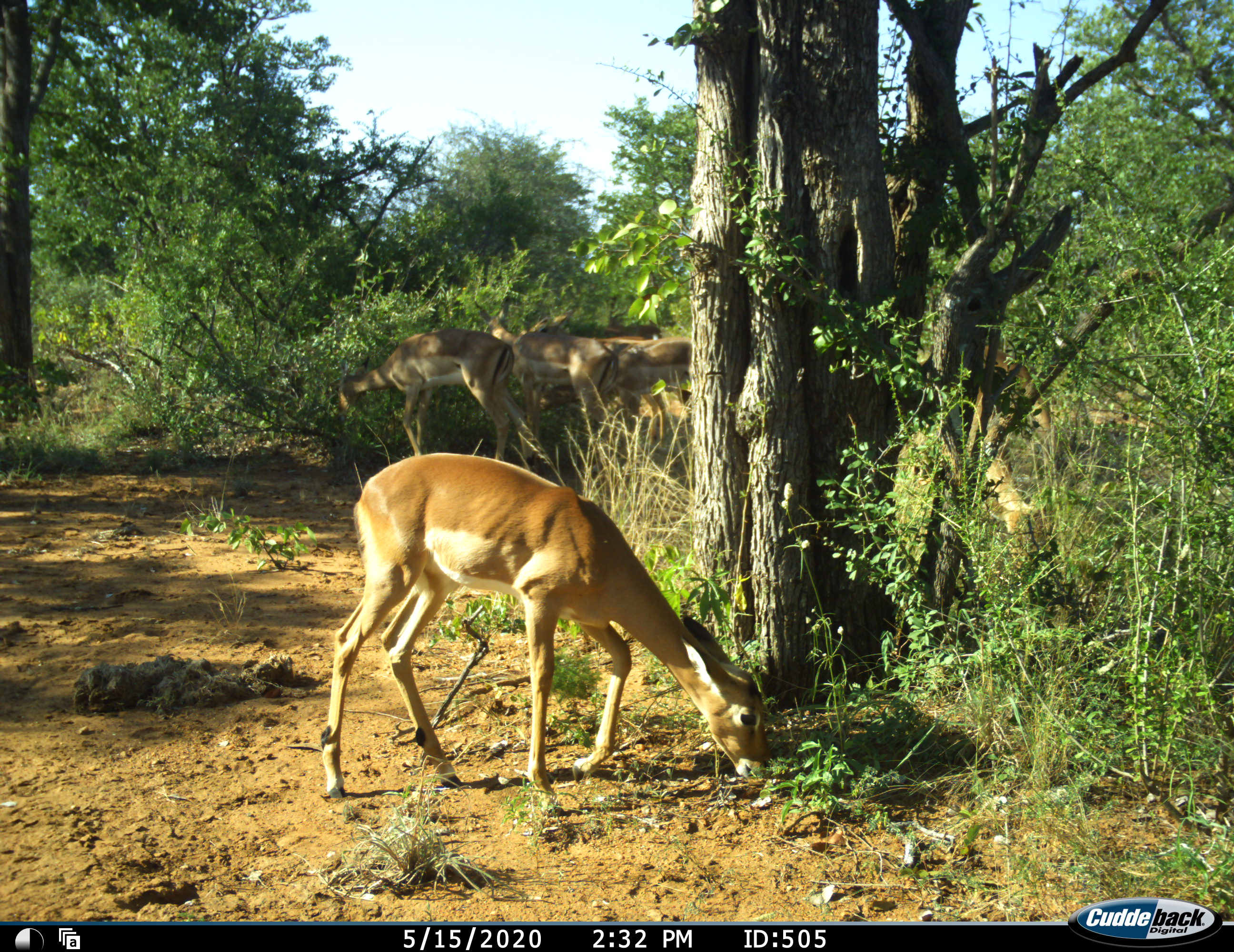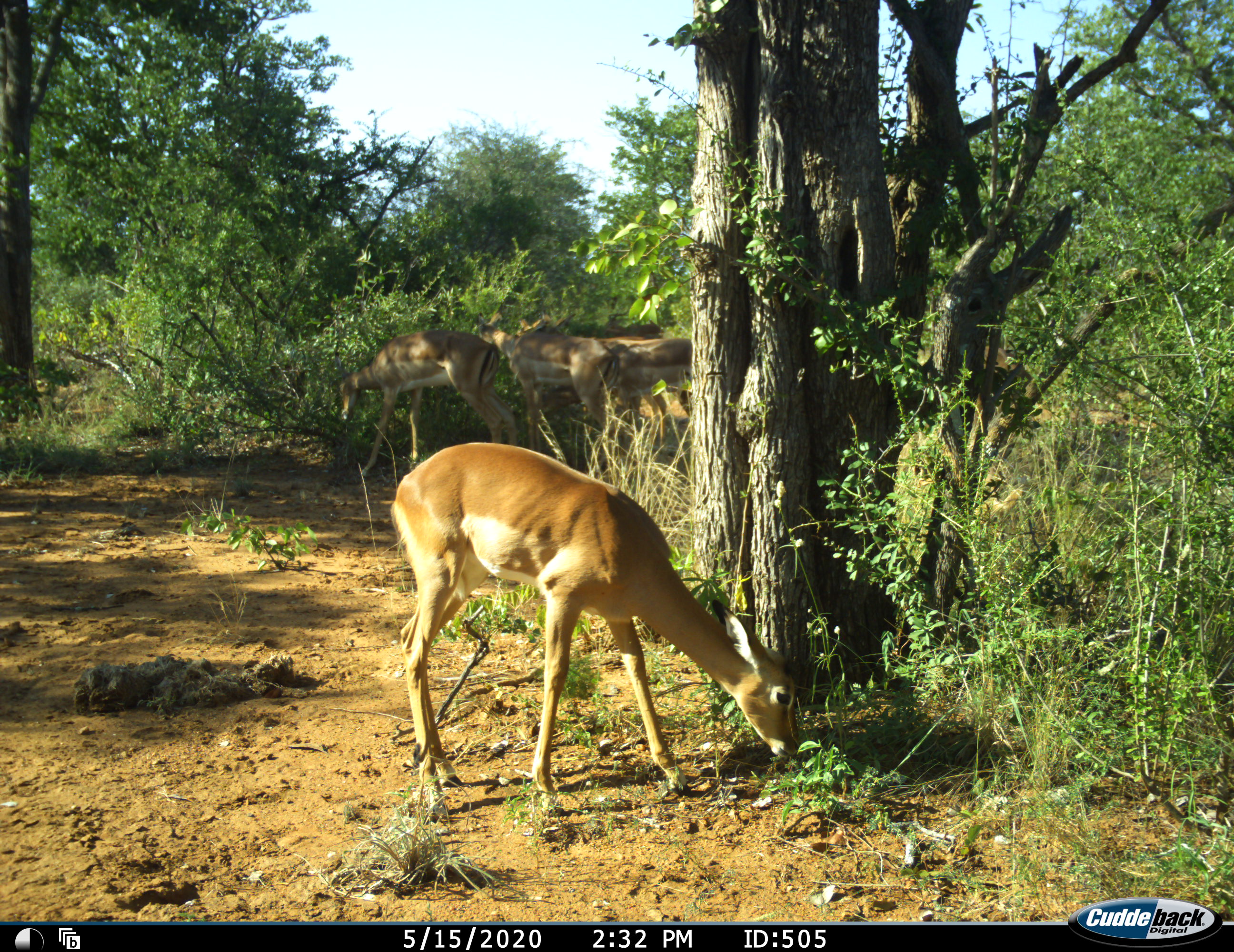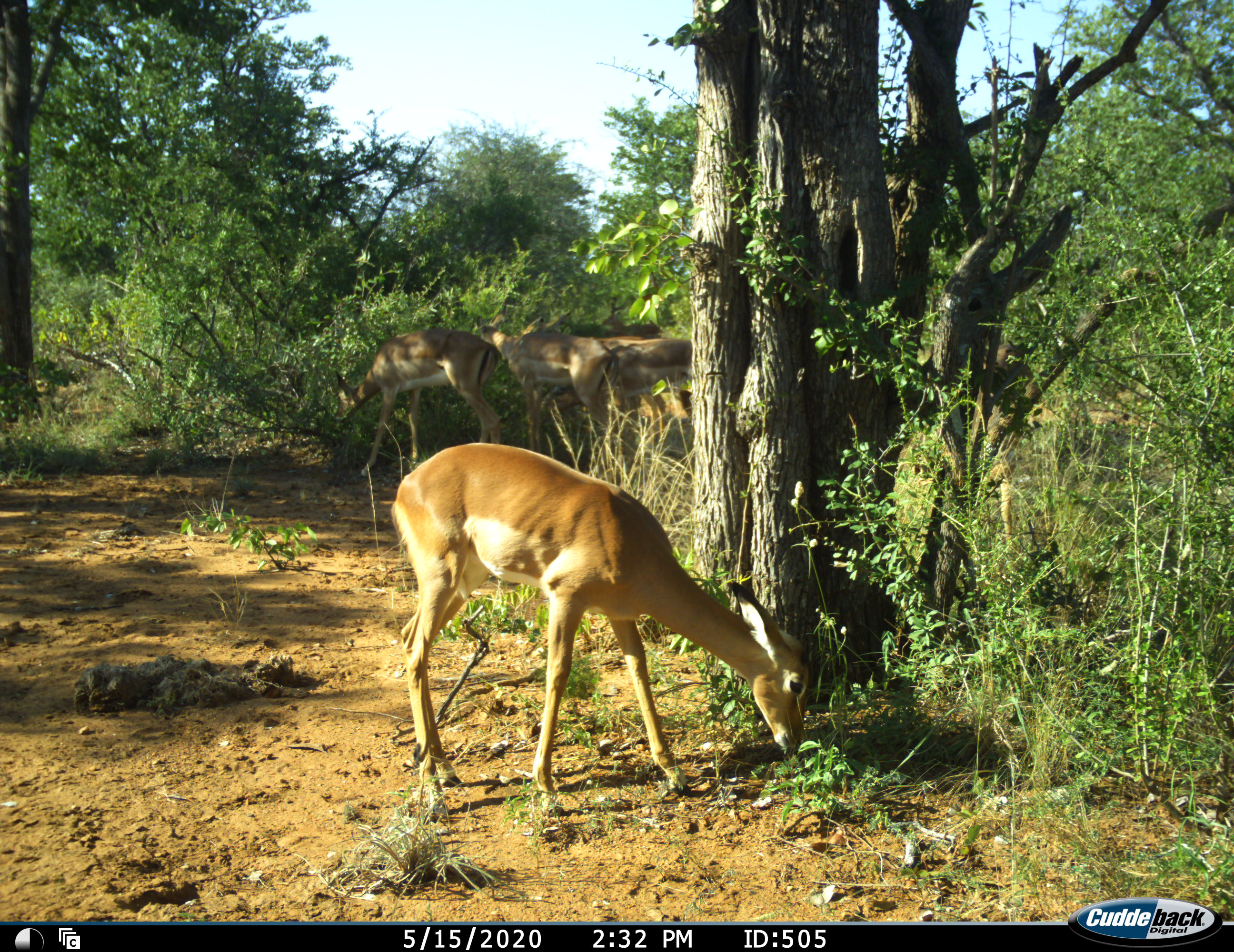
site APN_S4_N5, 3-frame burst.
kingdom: Animalia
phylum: Chordata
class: Mammalia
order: Artiodactyla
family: Bovidae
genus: Aepyceros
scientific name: Aepyceros melampus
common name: impala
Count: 4.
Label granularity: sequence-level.